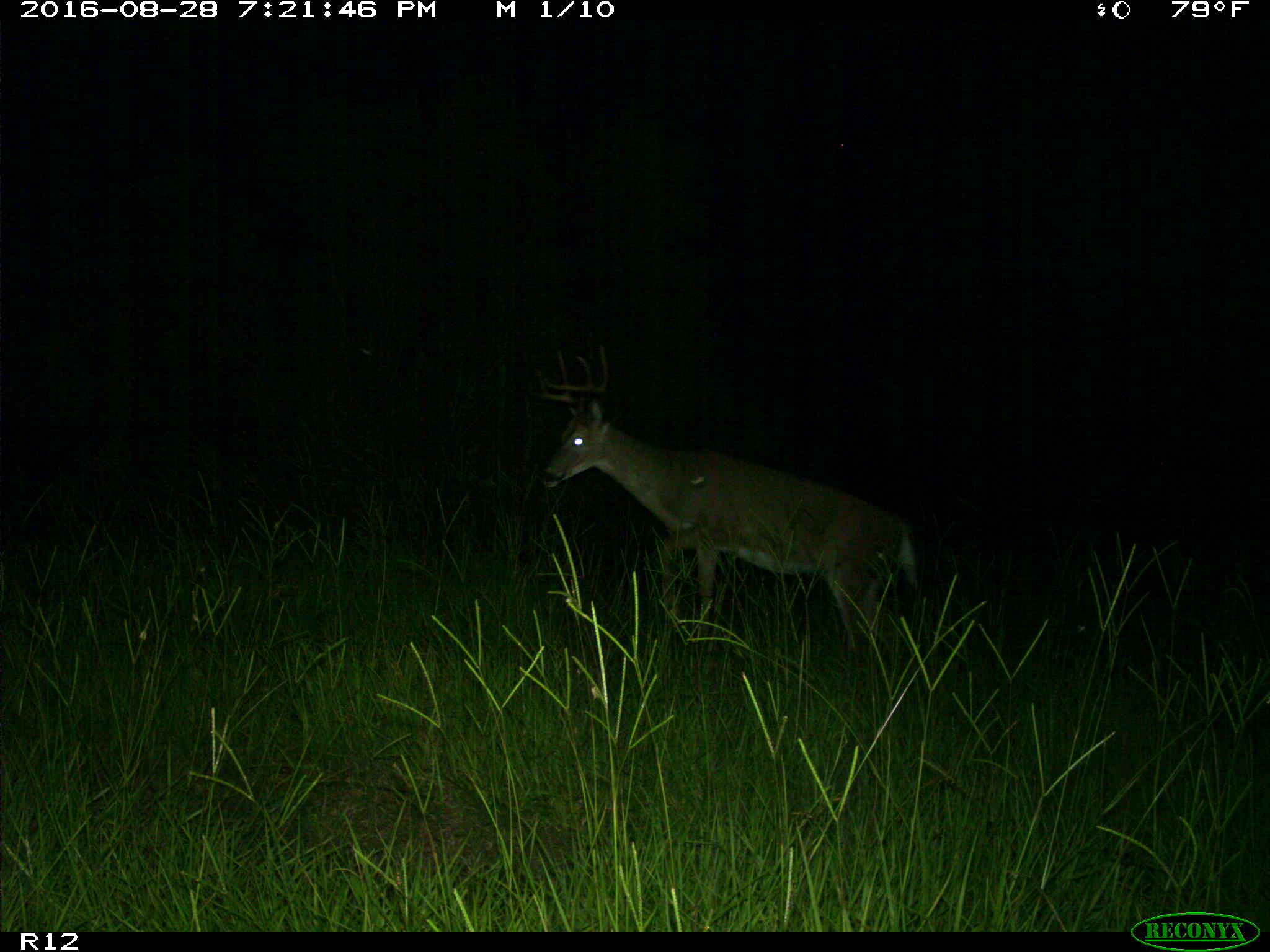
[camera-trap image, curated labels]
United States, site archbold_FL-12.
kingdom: Animalia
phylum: Chordata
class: Mammalia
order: Artiodactyla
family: Cervidae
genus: Odocoileus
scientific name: Odocoileus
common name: deer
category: unidentified deer